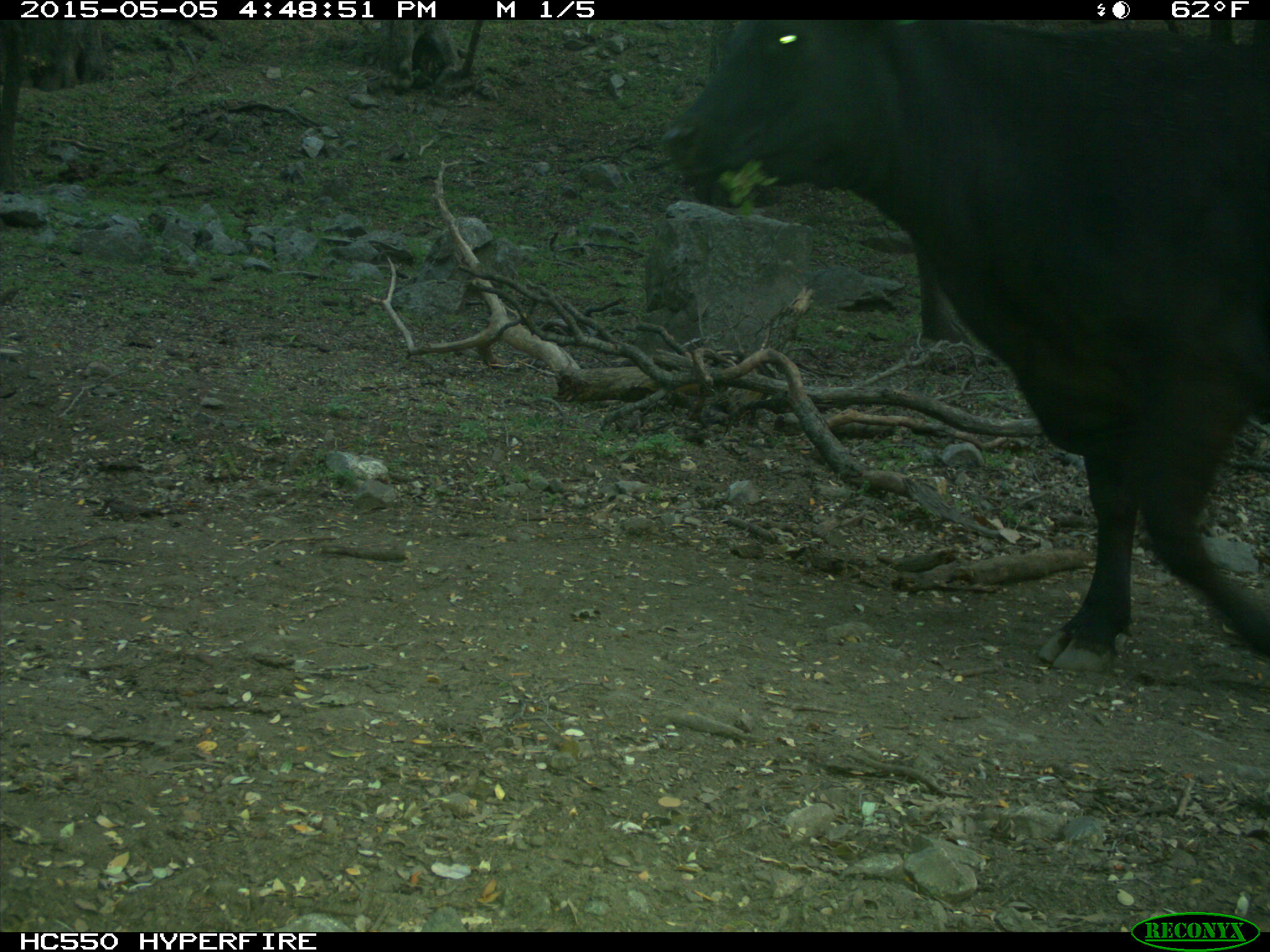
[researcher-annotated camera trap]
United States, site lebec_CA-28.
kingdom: Animalia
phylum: Chordata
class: Mammalia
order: Artiodactyla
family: Bovidae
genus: Bos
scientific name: Bos taurus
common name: domestic cow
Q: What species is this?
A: Bos taurus (domestic cow).